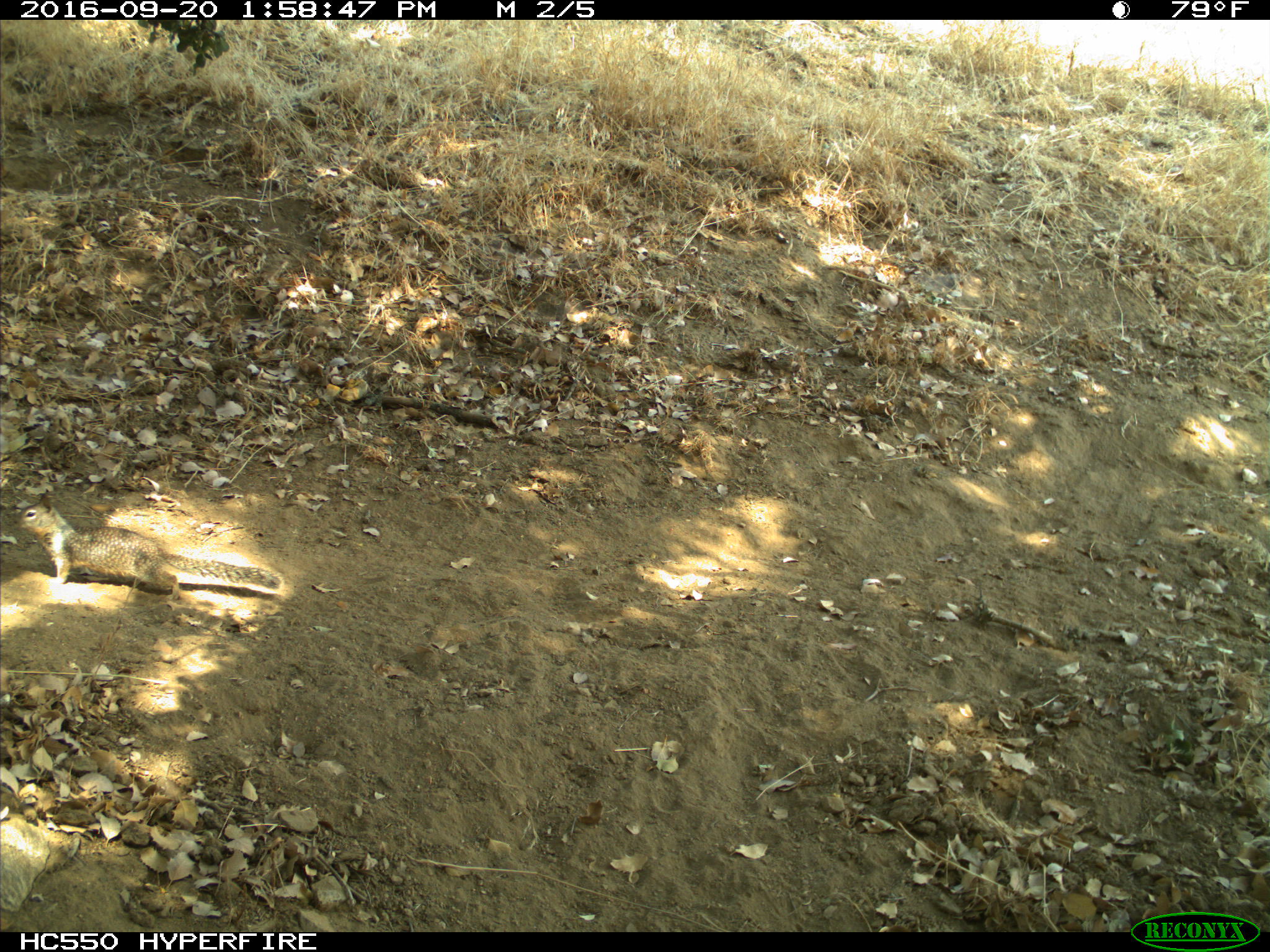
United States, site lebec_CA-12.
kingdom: Animalia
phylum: Chordata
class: Mammalia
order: Rodentia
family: Sciuridae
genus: Otospermophilus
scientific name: Otospermophilus beecheyi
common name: california ground squirrel